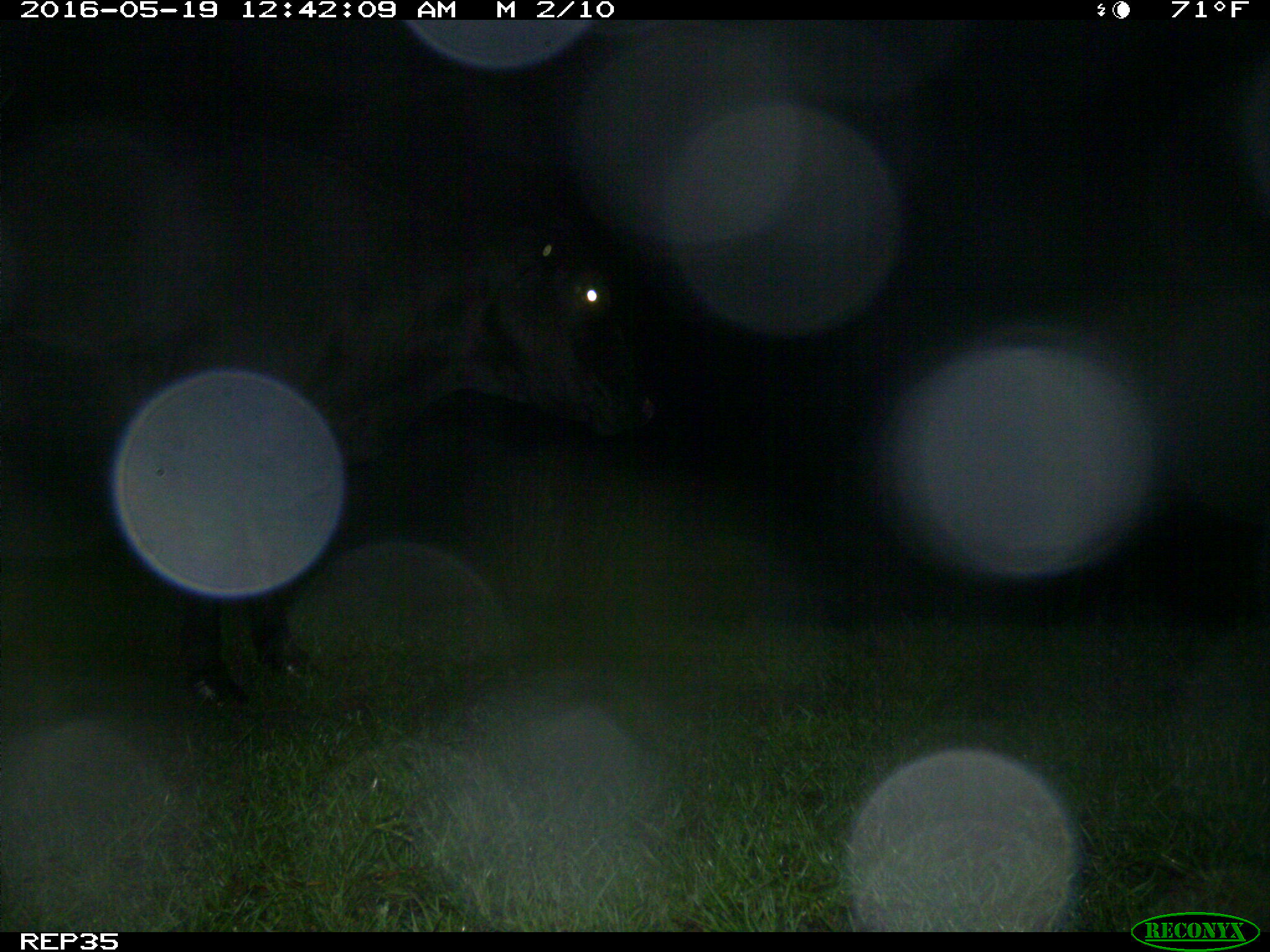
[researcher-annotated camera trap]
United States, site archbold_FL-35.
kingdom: Animalia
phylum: Chordata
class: Mammalia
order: Artiodactyla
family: Bovidae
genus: Bos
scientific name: Bos taurus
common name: domestic cow